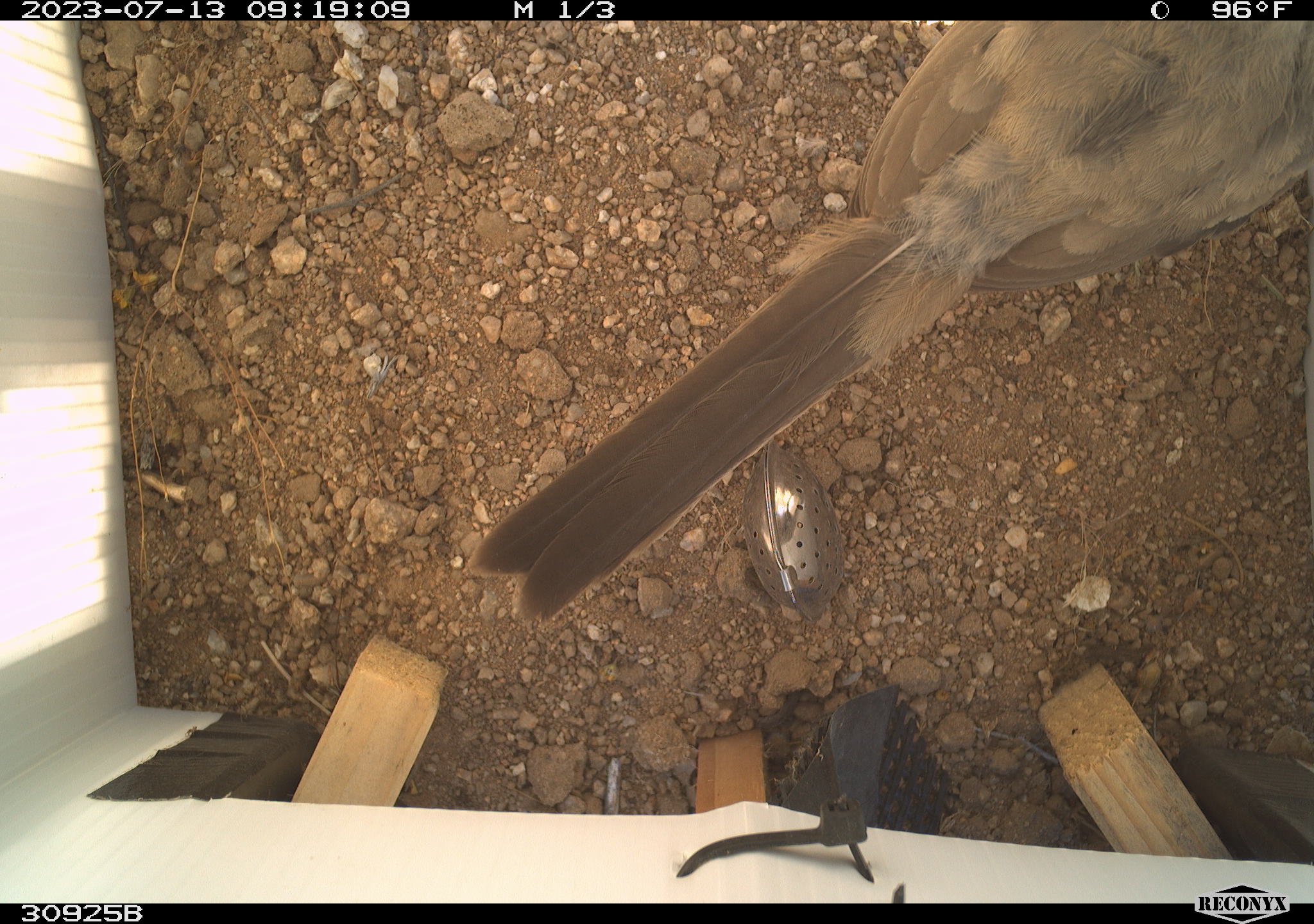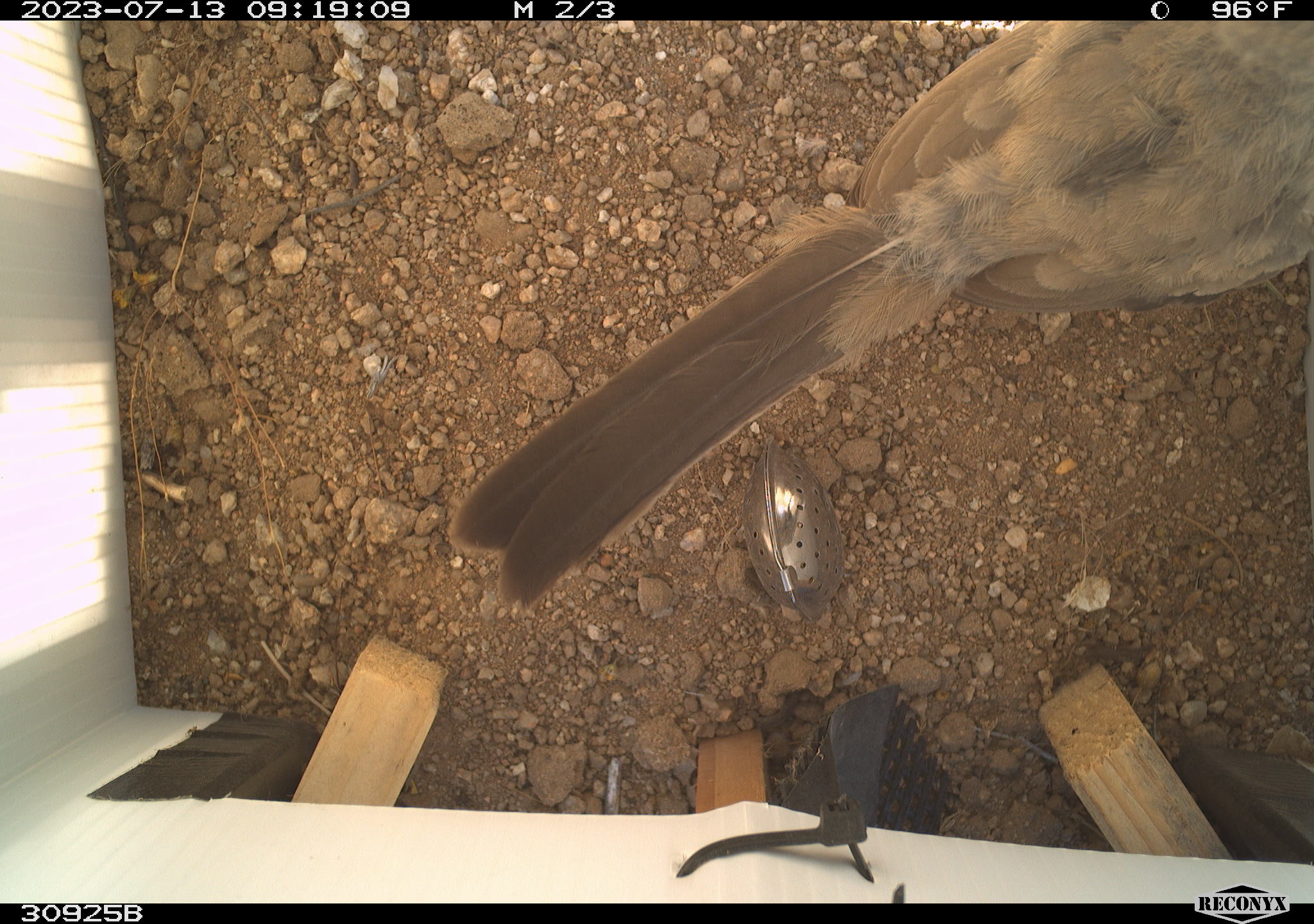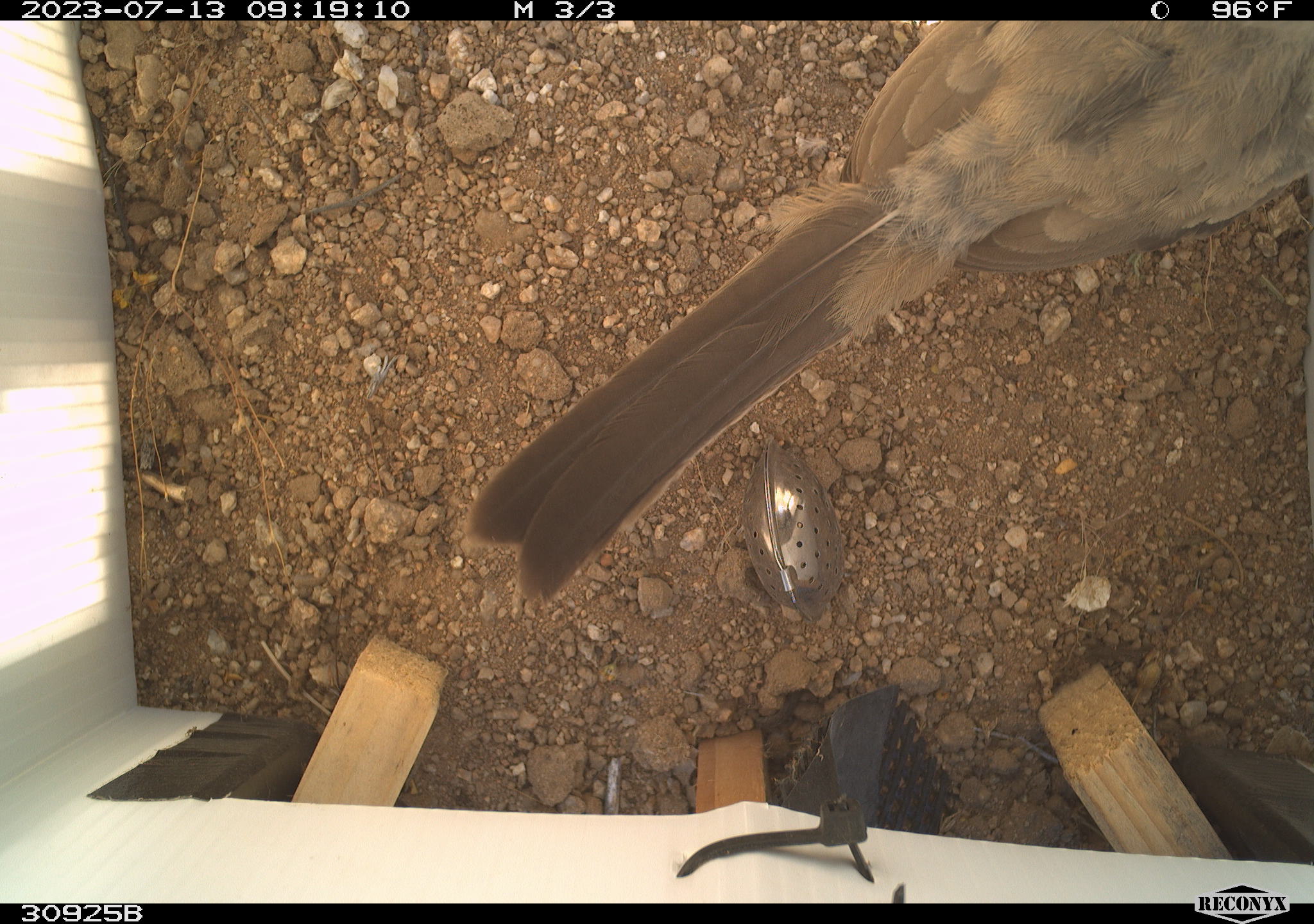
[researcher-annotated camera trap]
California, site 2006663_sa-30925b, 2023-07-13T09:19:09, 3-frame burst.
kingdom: Animalia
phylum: Chordata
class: Aves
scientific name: Aves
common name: bird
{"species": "bird (Aves)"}